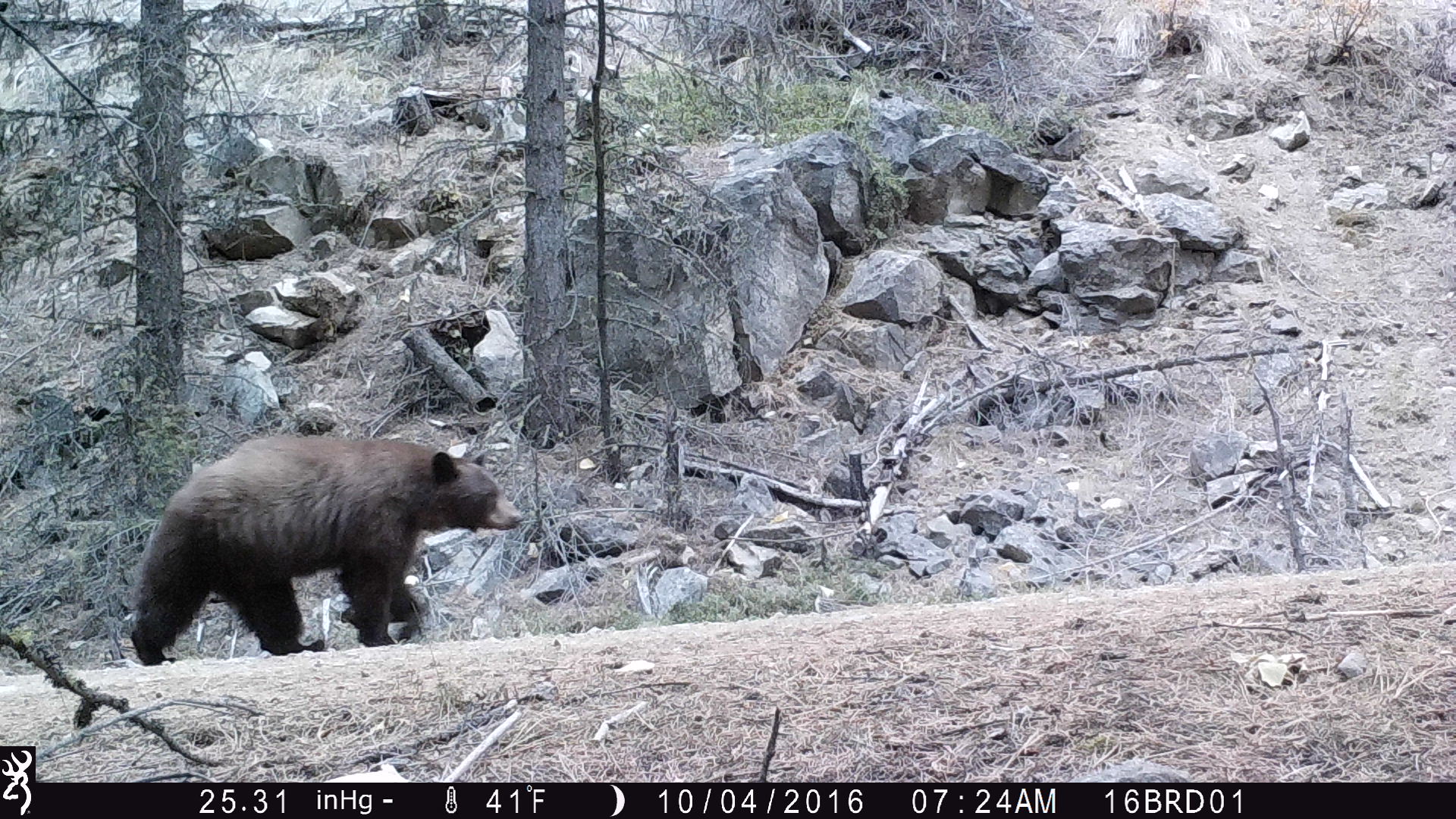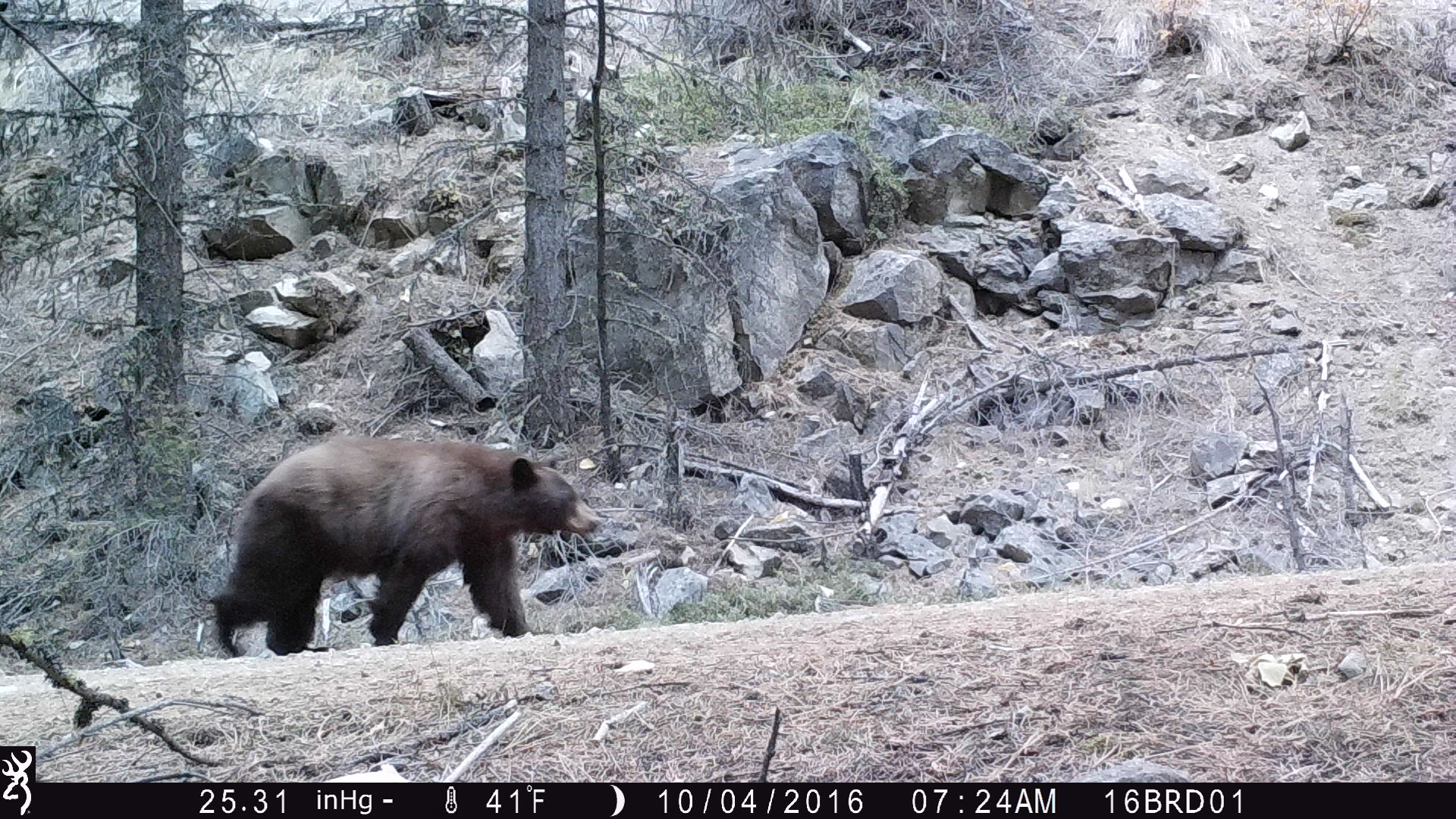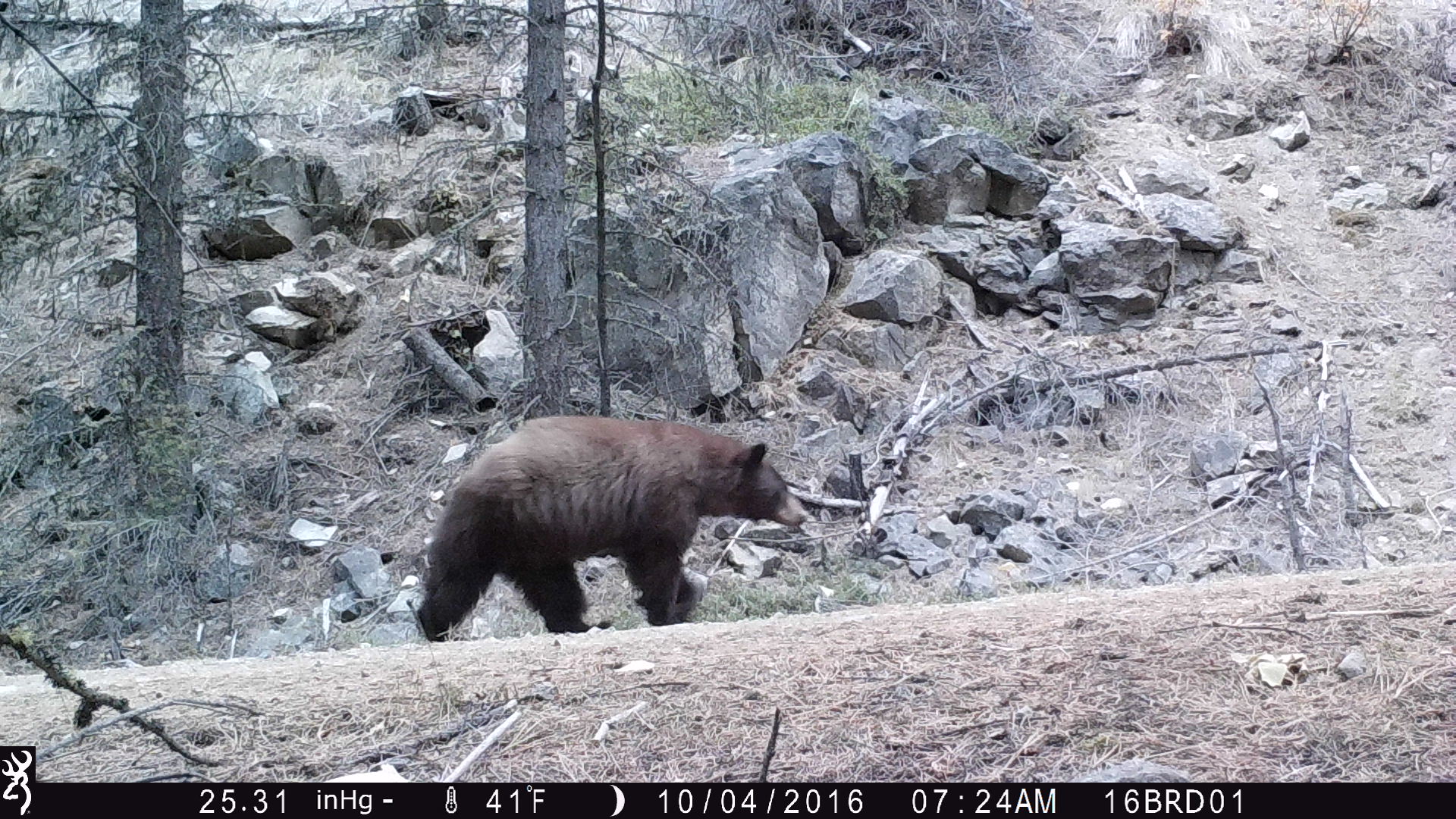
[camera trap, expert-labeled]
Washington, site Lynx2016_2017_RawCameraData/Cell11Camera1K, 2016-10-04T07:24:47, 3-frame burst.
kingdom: Animalia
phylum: Chordata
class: Mammalia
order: Carnivora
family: Ursidae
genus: Ursus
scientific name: Ursus americanus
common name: american black bear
Ursus americanus (american black bear). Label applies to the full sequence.